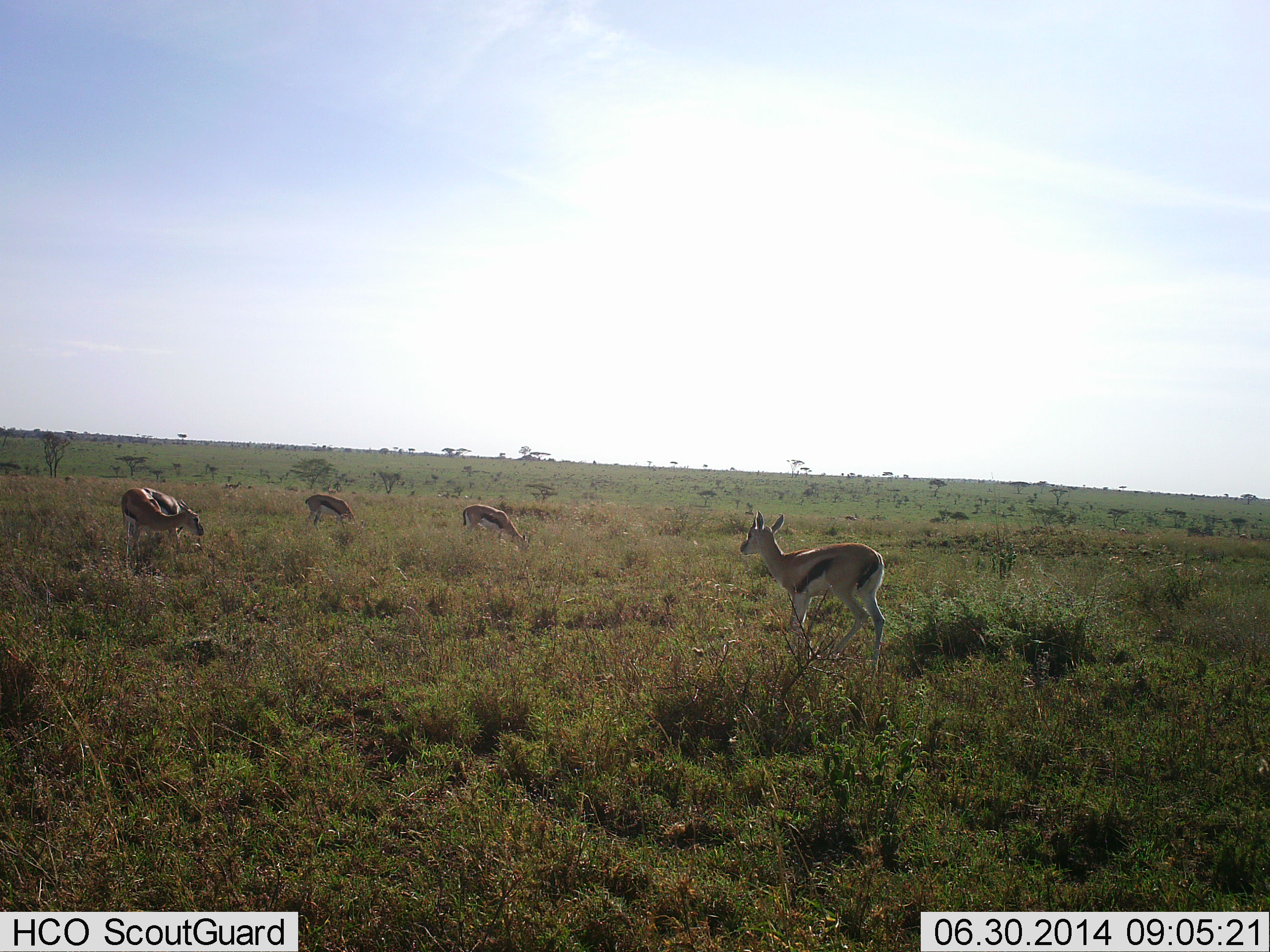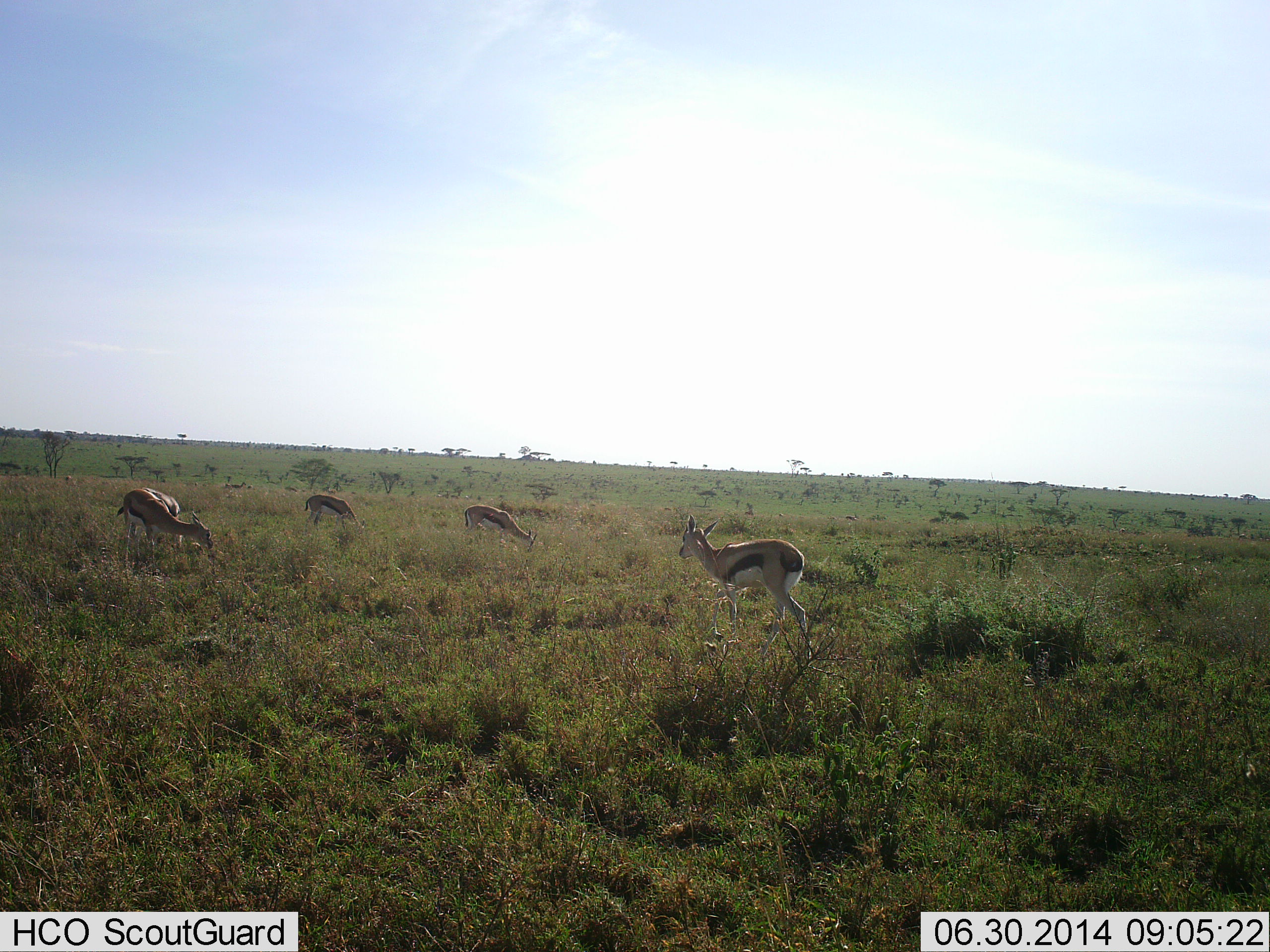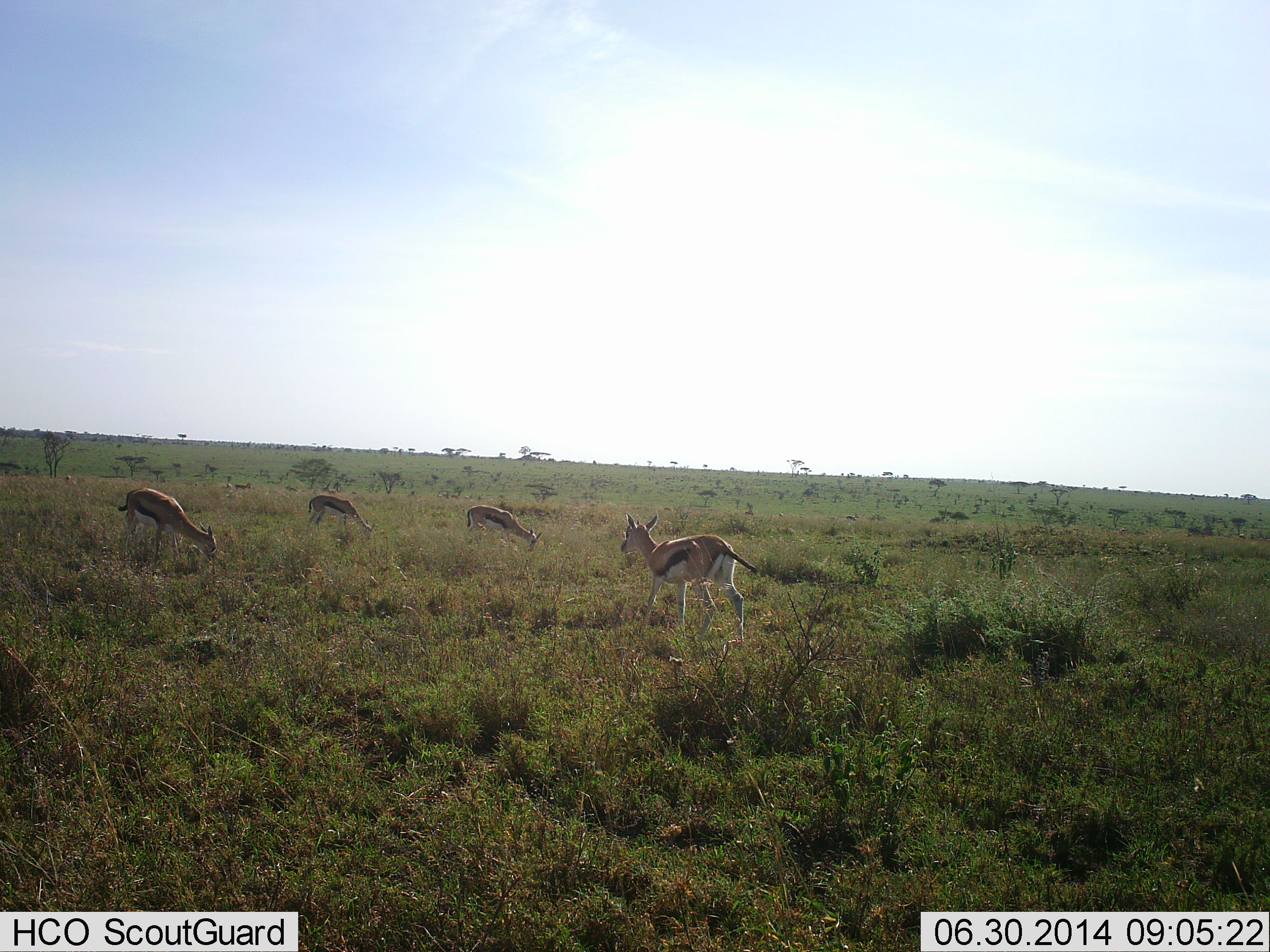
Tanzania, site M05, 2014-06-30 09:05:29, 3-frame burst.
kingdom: Animalia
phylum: Chordata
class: Mammalia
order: Artiodactyla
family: Bovidae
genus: Eudorcas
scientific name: Eudorcas thomsonii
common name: thomson's gazelle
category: gazellethomsons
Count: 5.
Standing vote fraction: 30%.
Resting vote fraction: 0%.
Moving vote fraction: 90%.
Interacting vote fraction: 0%.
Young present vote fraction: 0%.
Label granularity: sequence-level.